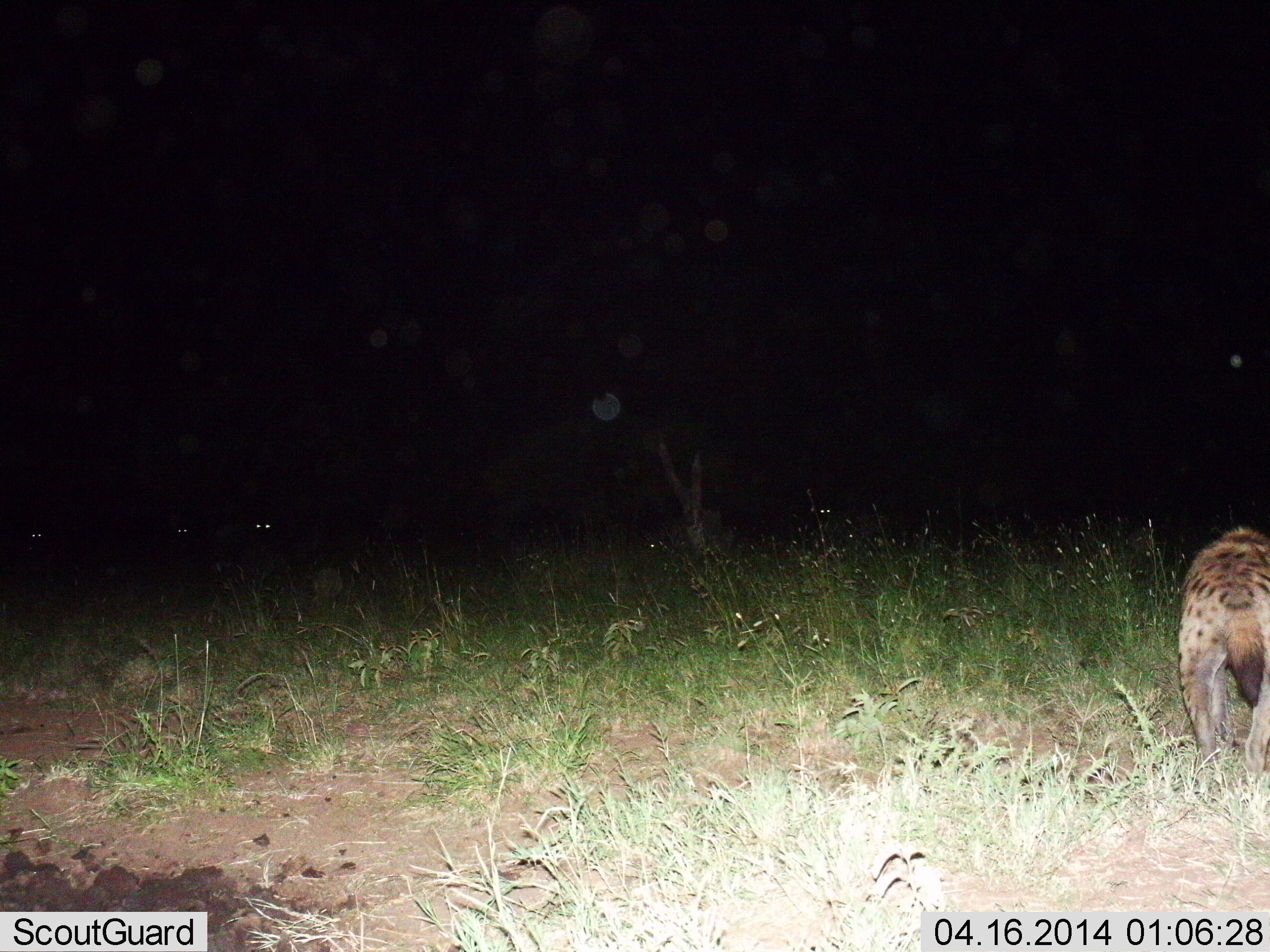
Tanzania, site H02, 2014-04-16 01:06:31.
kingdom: Animalia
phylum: Chordata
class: Mammalia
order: Carnivora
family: Hyaenidae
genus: Crocuta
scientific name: Crocuta crocuta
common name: spotted hyena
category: hyenaspotted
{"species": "hyenaspotted (spotted hyena) (Crocuta crocuta)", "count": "1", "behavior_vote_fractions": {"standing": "50%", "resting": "0%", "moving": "70%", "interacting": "0%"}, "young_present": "0%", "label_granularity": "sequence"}